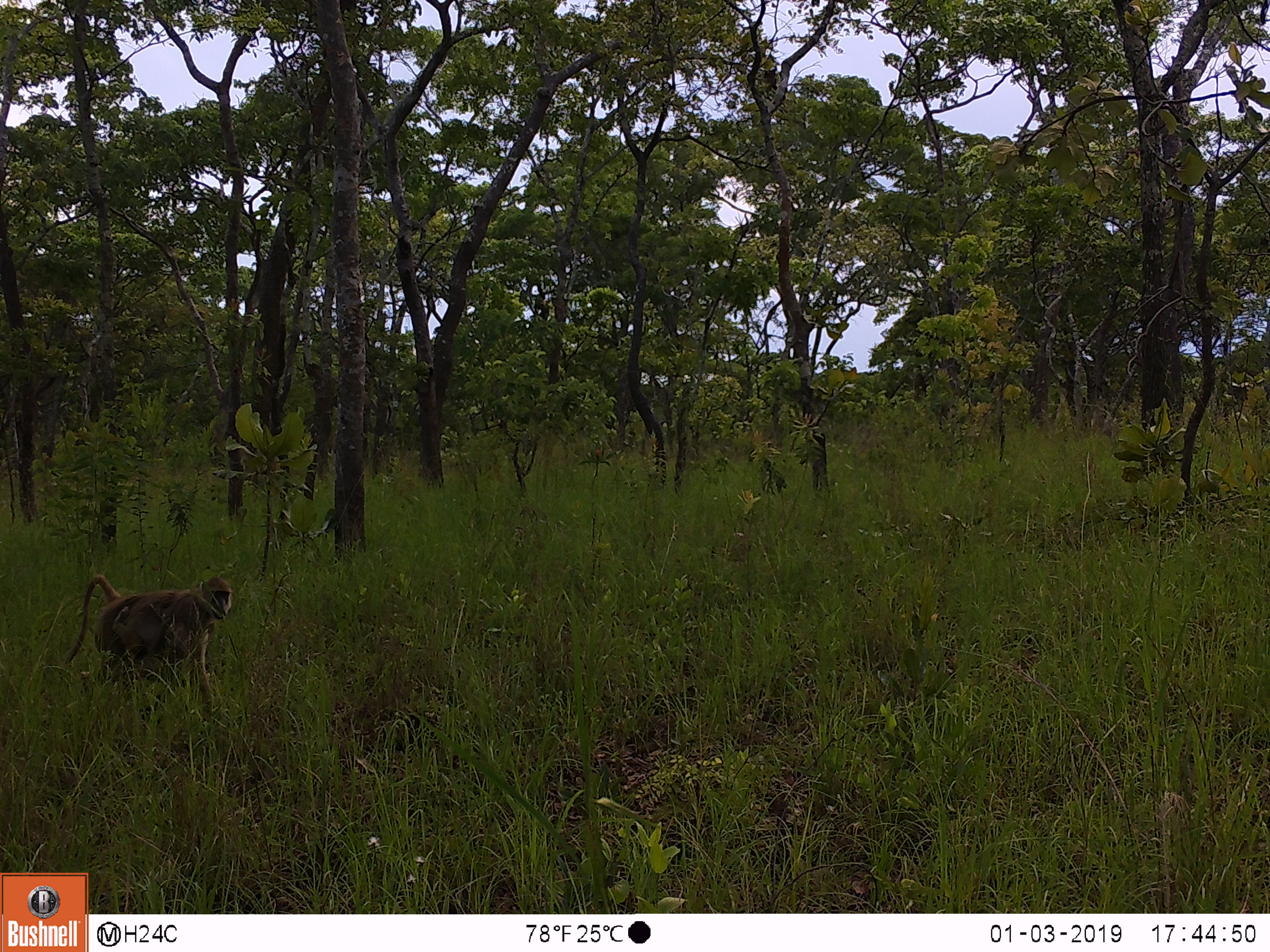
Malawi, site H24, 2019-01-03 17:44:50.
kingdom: Animalia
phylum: Chordata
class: Mammalia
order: Primates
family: Cercopithecidae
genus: Papio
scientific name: Papio cynocephalus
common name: yellow baboon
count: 1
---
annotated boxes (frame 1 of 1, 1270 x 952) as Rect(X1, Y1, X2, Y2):
yellow baboon: Rect(56, 570, 238, 718)